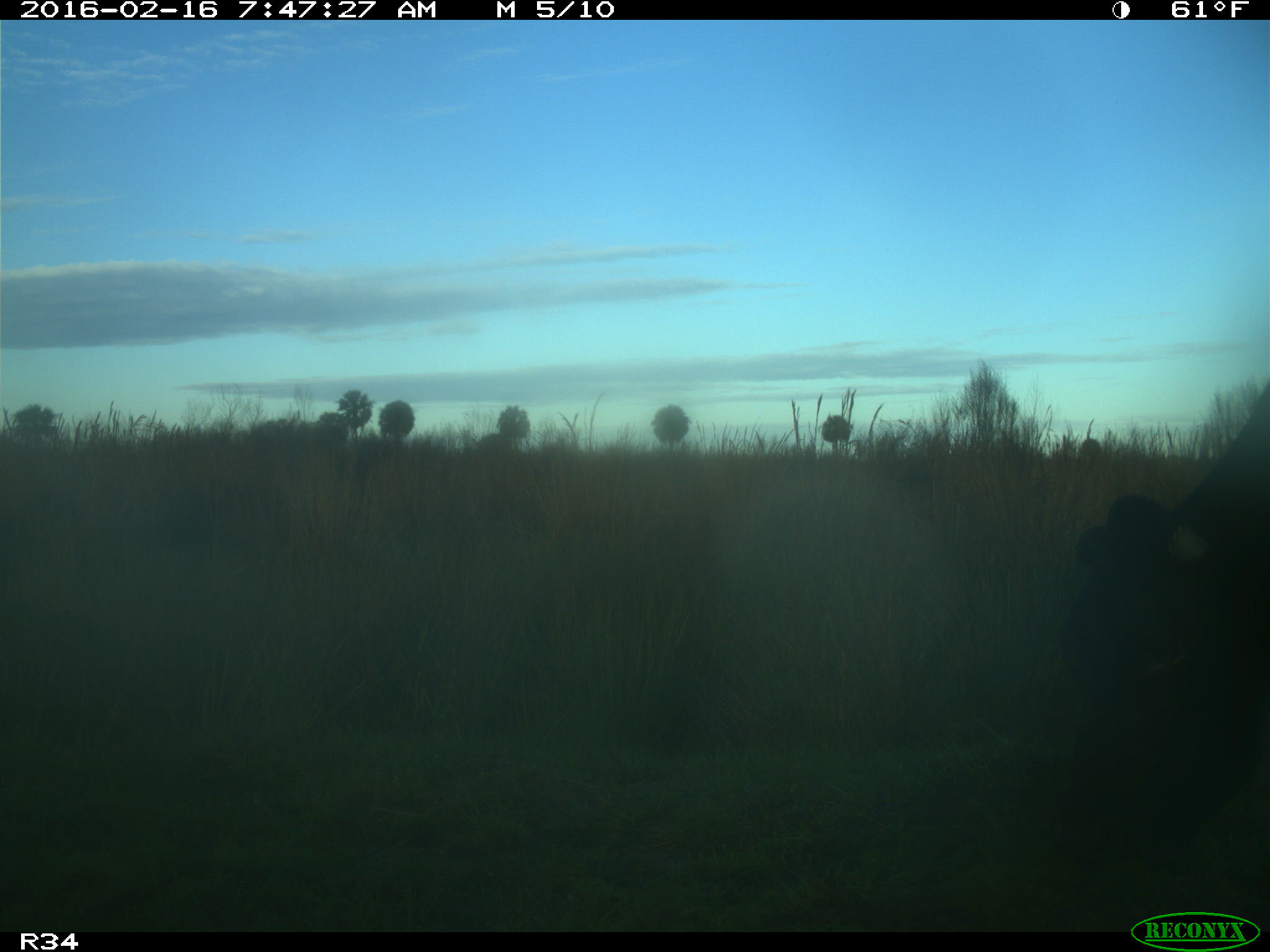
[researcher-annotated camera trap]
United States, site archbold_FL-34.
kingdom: Animalia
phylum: Chordata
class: Mammalia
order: Artiodactyla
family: Bovidae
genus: Bos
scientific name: Bos taurus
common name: domestic cow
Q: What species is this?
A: Bos taurus (domestic cow).